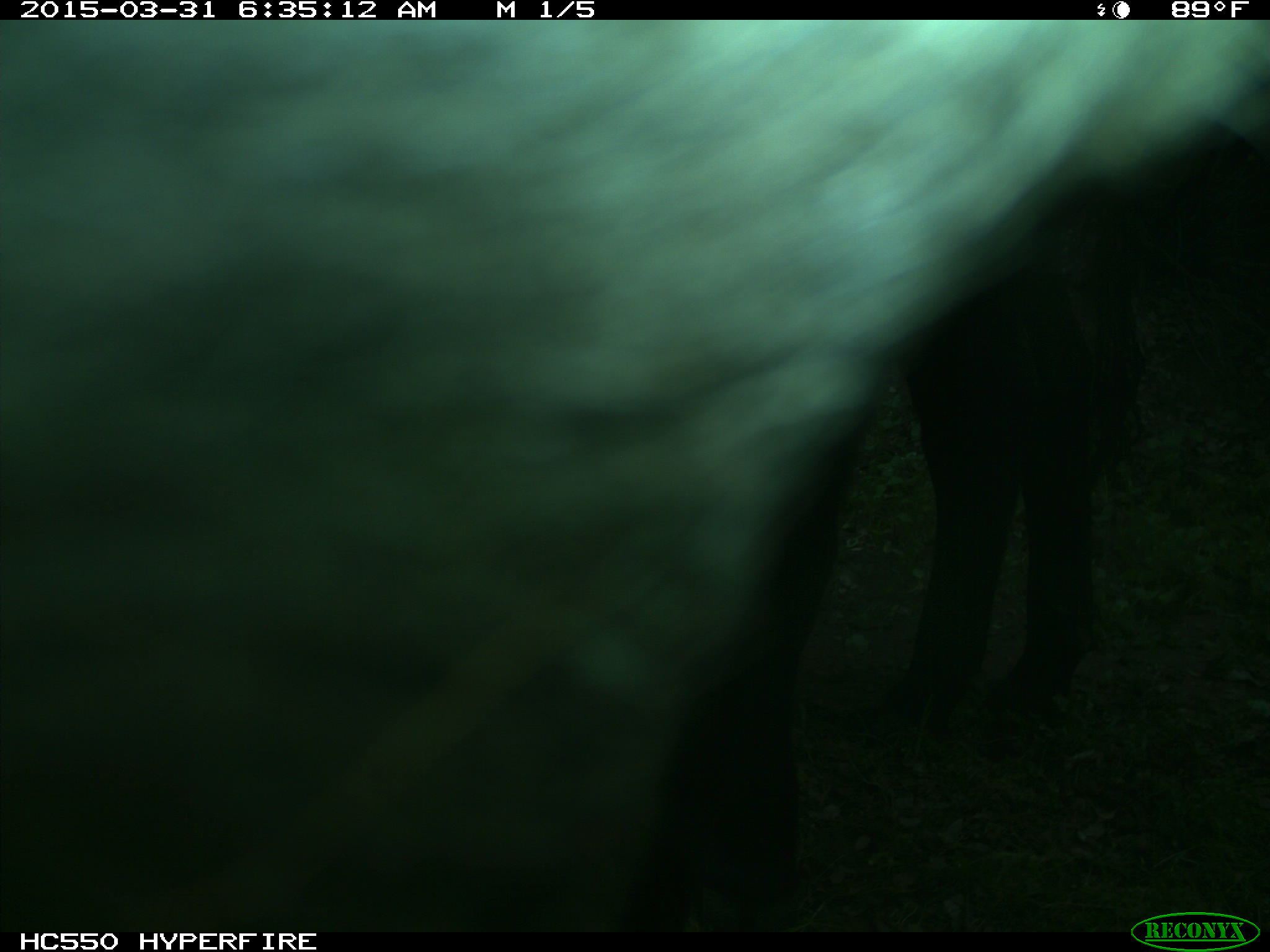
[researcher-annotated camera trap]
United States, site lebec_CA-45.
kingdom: Animalia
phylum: Chordata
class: Mammalia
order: Artiodactyla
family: Bovidae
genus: Bos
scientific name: Bos taurus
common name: domestic cow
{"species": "Bos taurus (domestic cow)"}